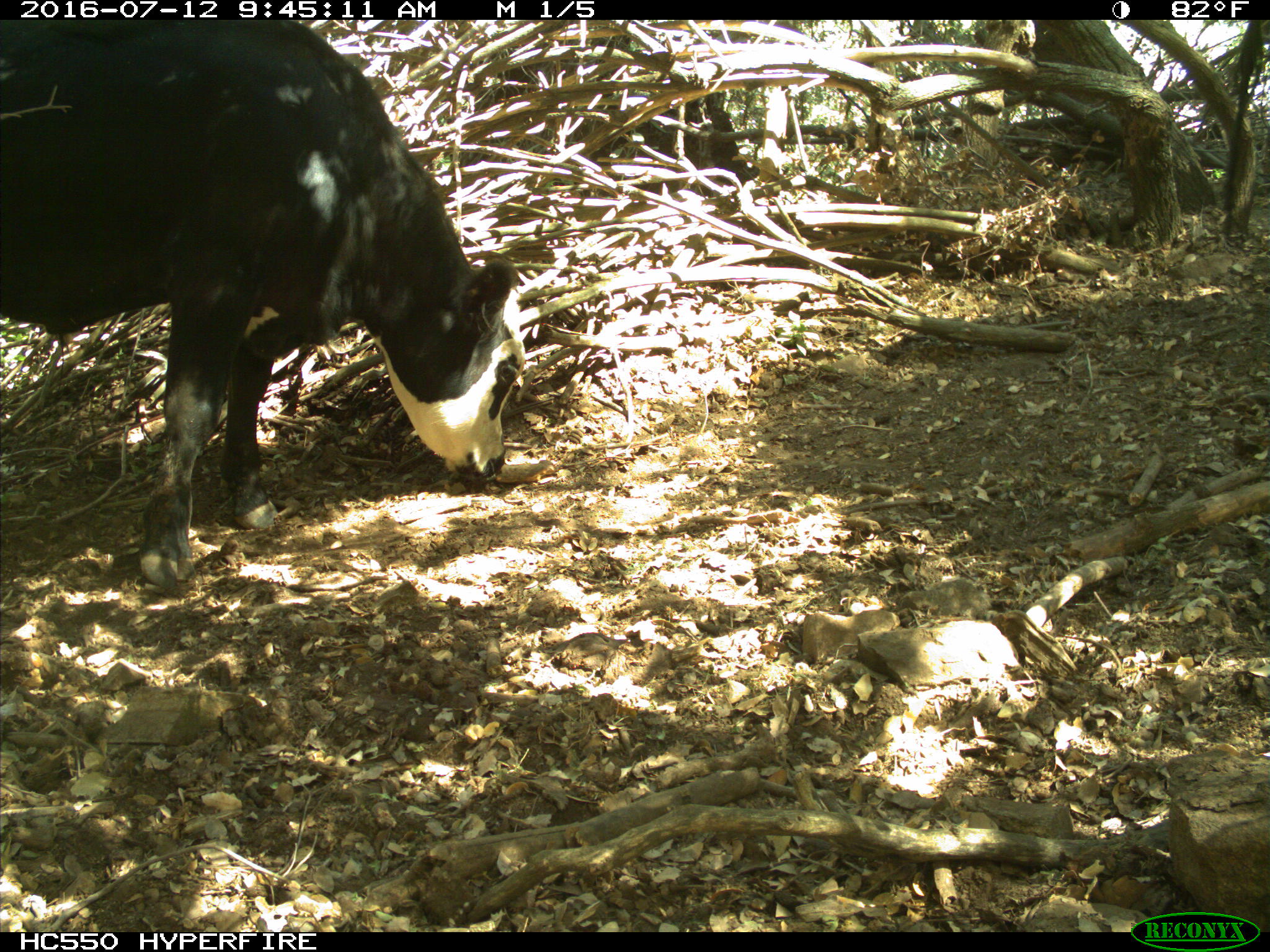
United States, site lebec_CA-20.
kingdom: Animalia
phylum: Chordata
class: Mammalia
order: Artiodactyla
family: Bovidae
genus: Bos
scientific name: Bos taurus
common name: domestic cow